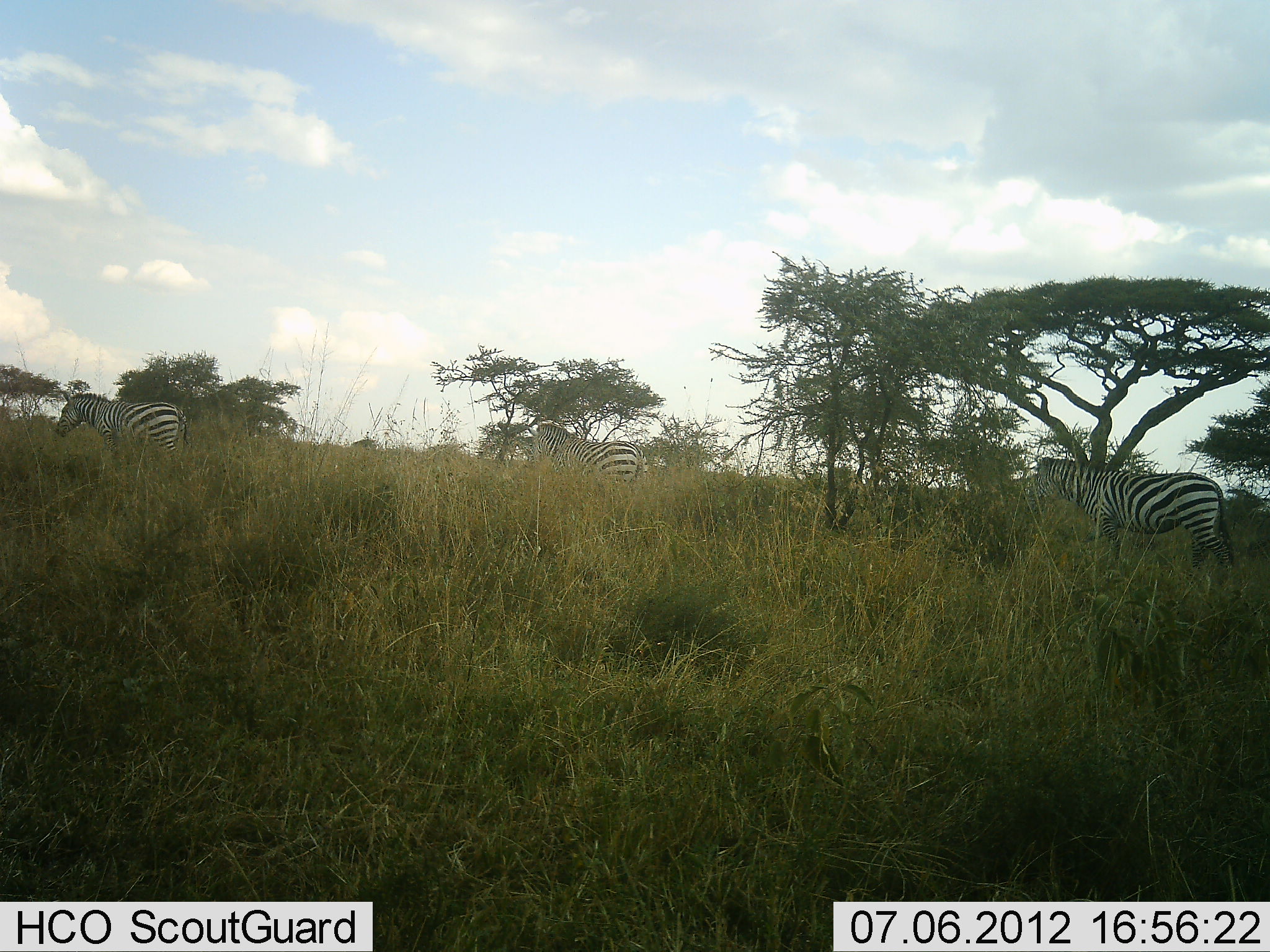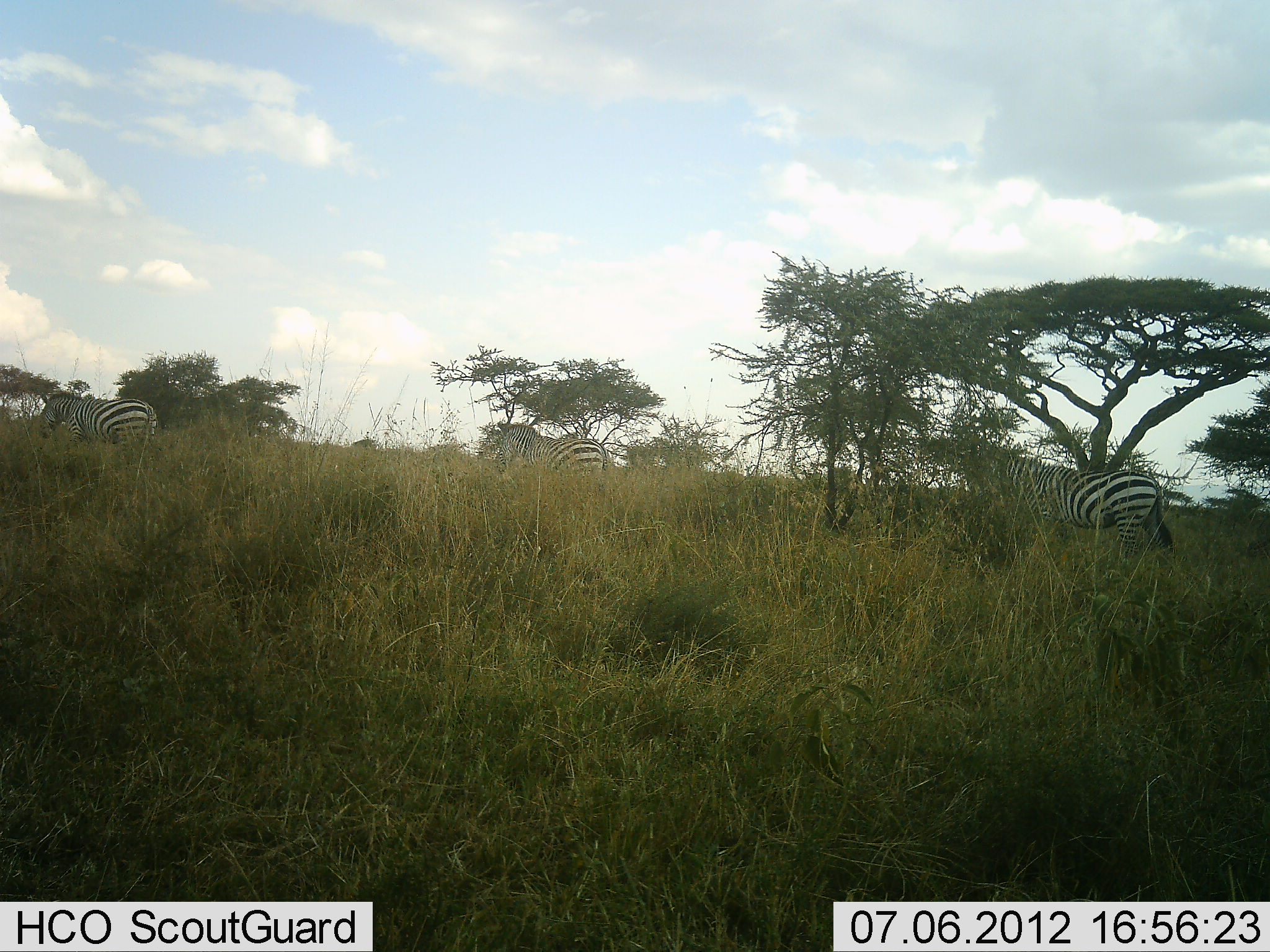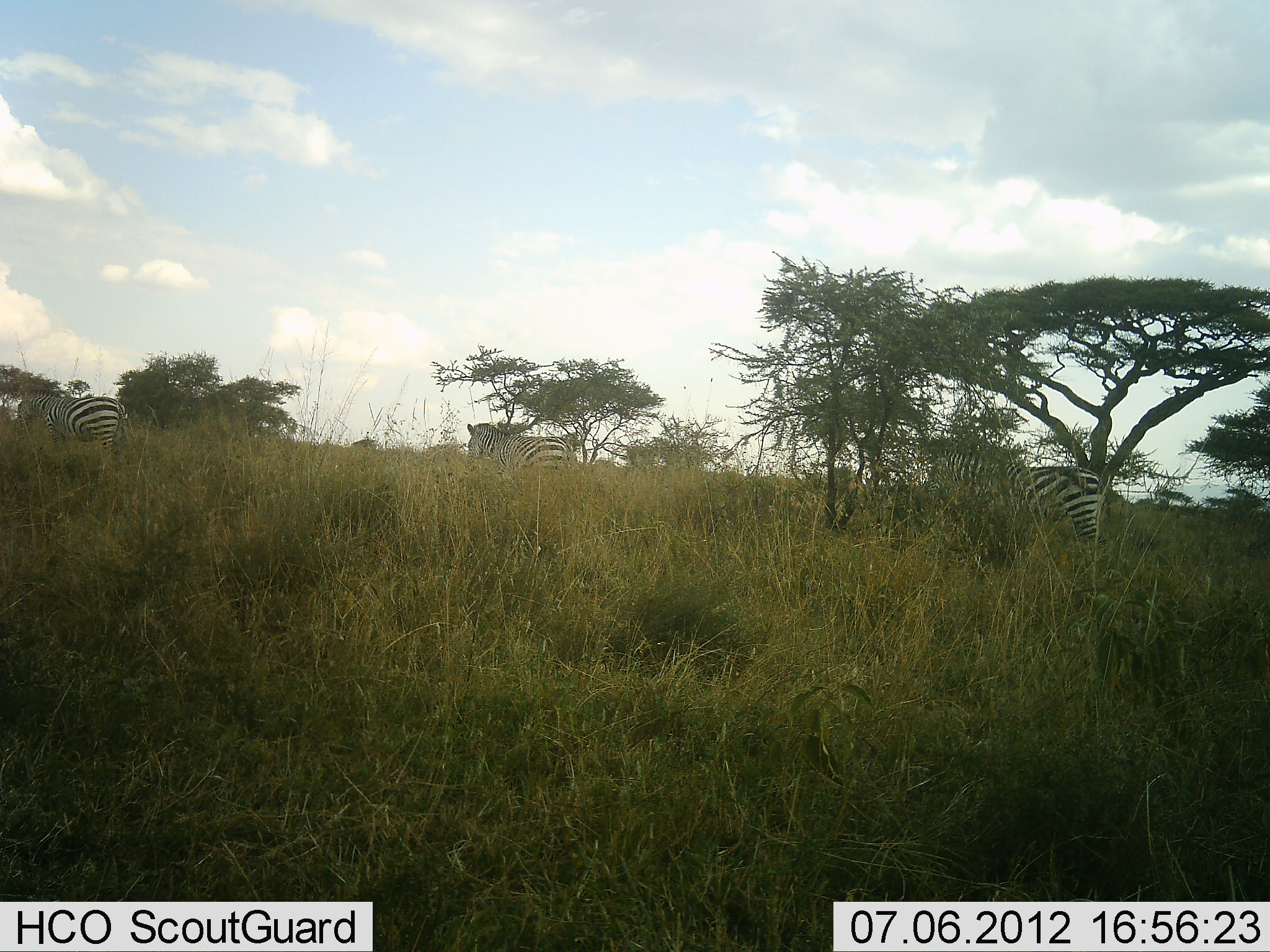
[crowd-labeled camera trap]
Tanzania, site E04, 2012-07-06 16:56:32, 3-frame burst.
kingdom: Animalia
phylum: Chordata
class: Mammalia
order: Perissodactyla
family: Equidae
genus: Equus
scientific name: Equus quagga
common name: plains zebra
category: zebra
Zebra (plains zebra) (Equus quagga), count 3. Behavior (volunteer vote fractions): standing 0%, resting 0%, moving 100%, interacting 0%. Young present (vote fraction): 0%. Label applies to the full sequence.